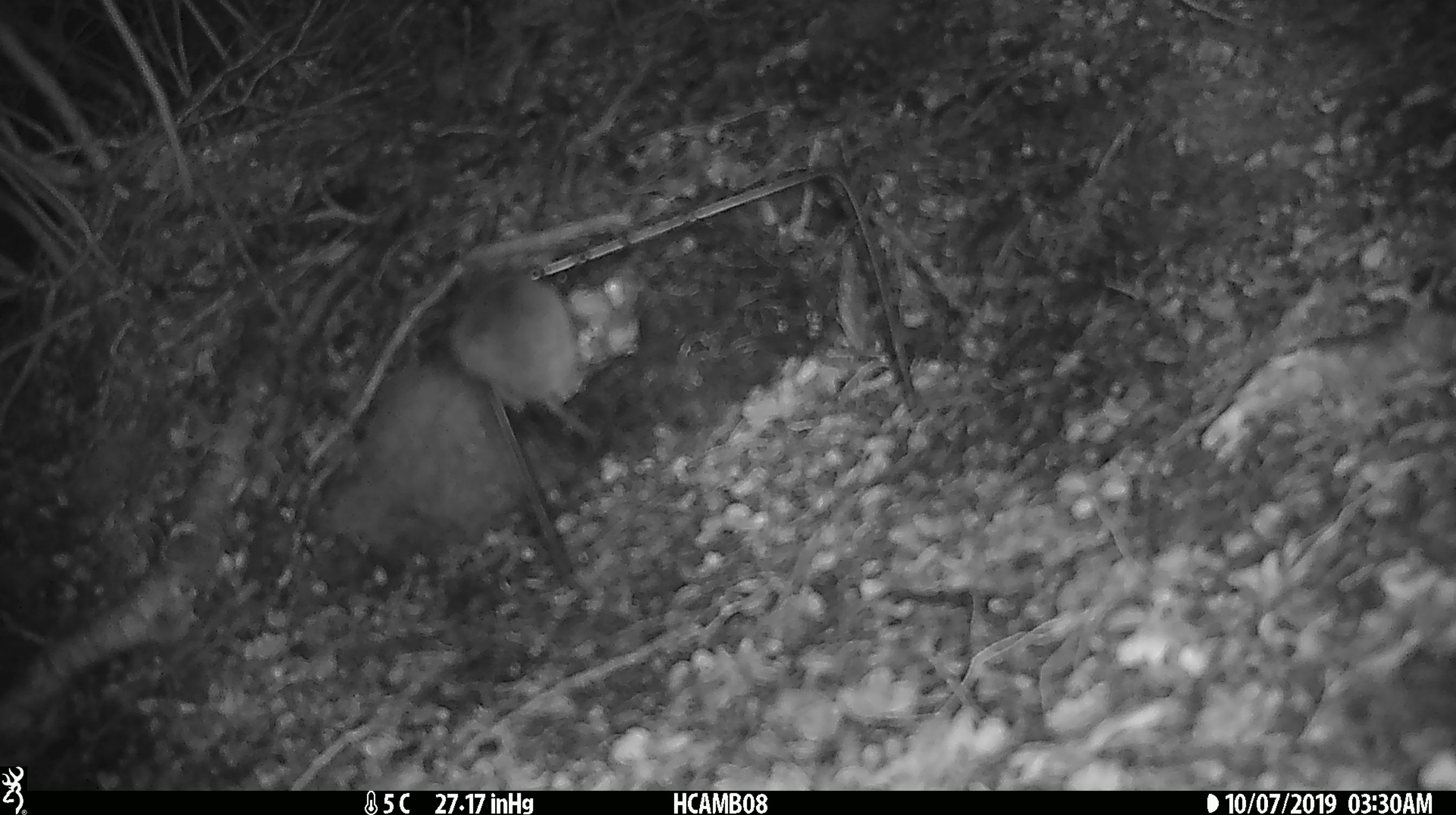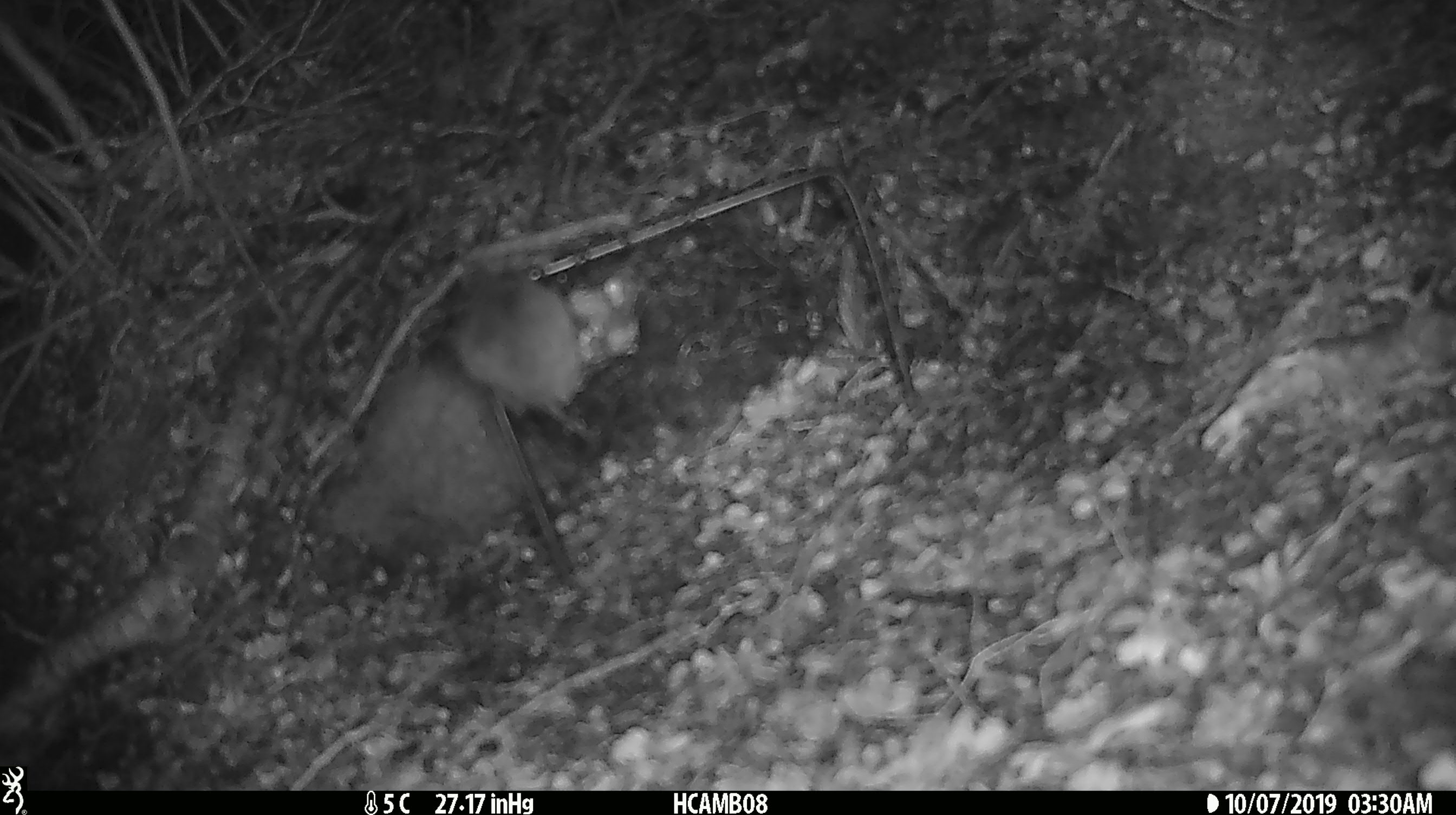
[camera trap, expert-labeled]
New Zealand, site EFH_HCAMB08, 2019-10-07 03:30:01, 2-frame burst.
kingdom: Animalia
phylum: Chordata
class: Mammalia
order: Rodentia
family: Muridae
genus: Mus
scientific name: Mus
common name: mouse